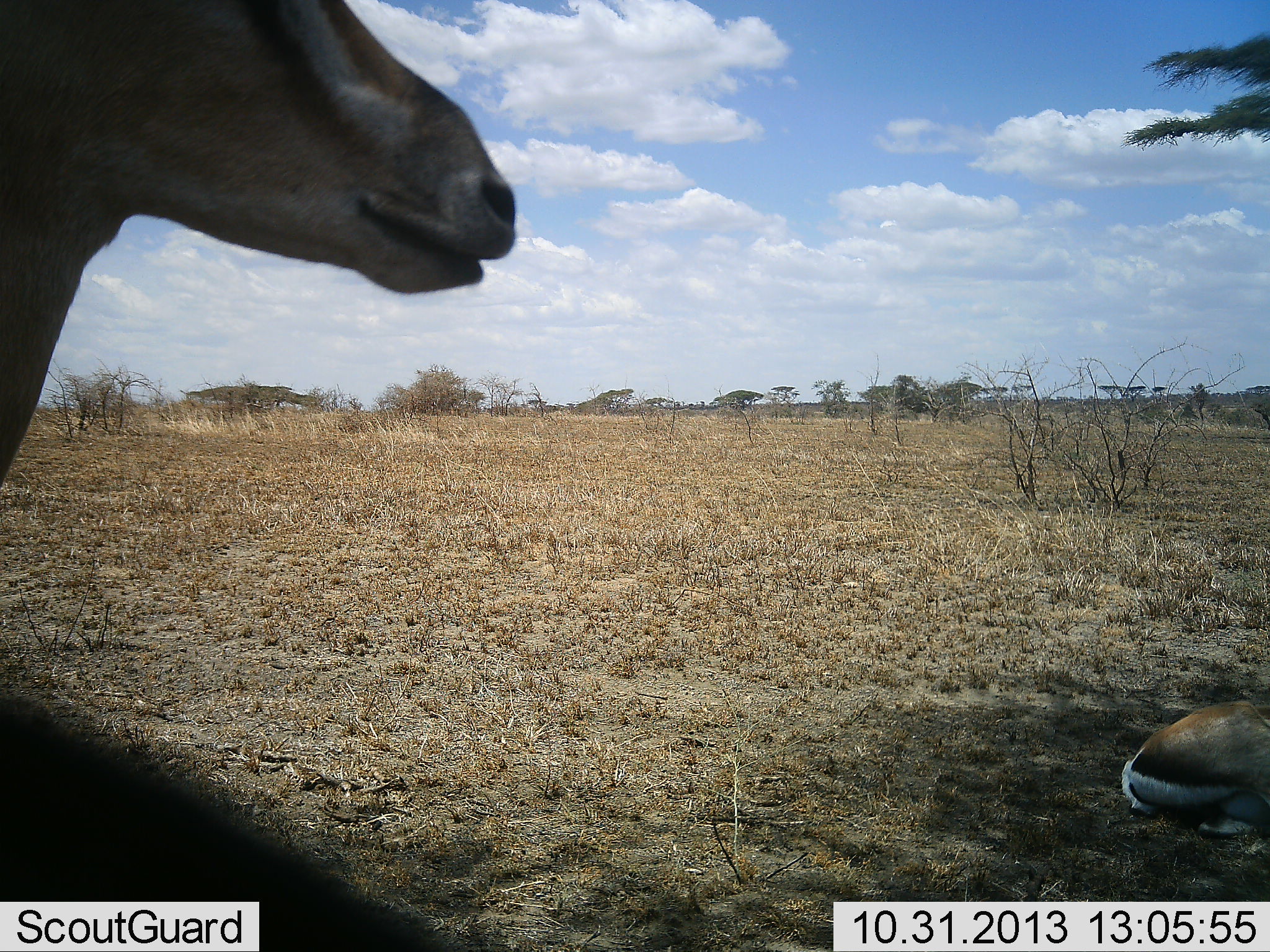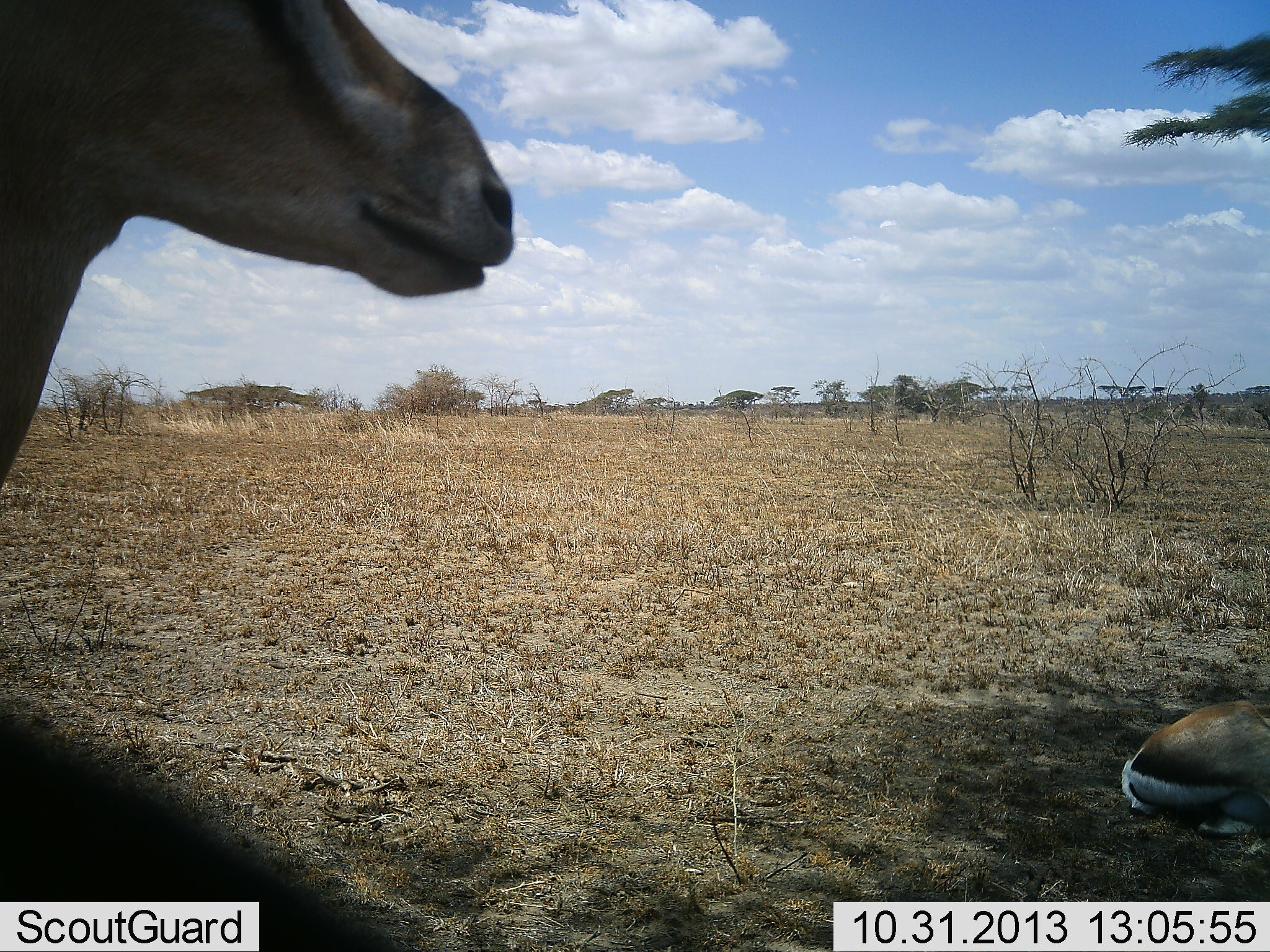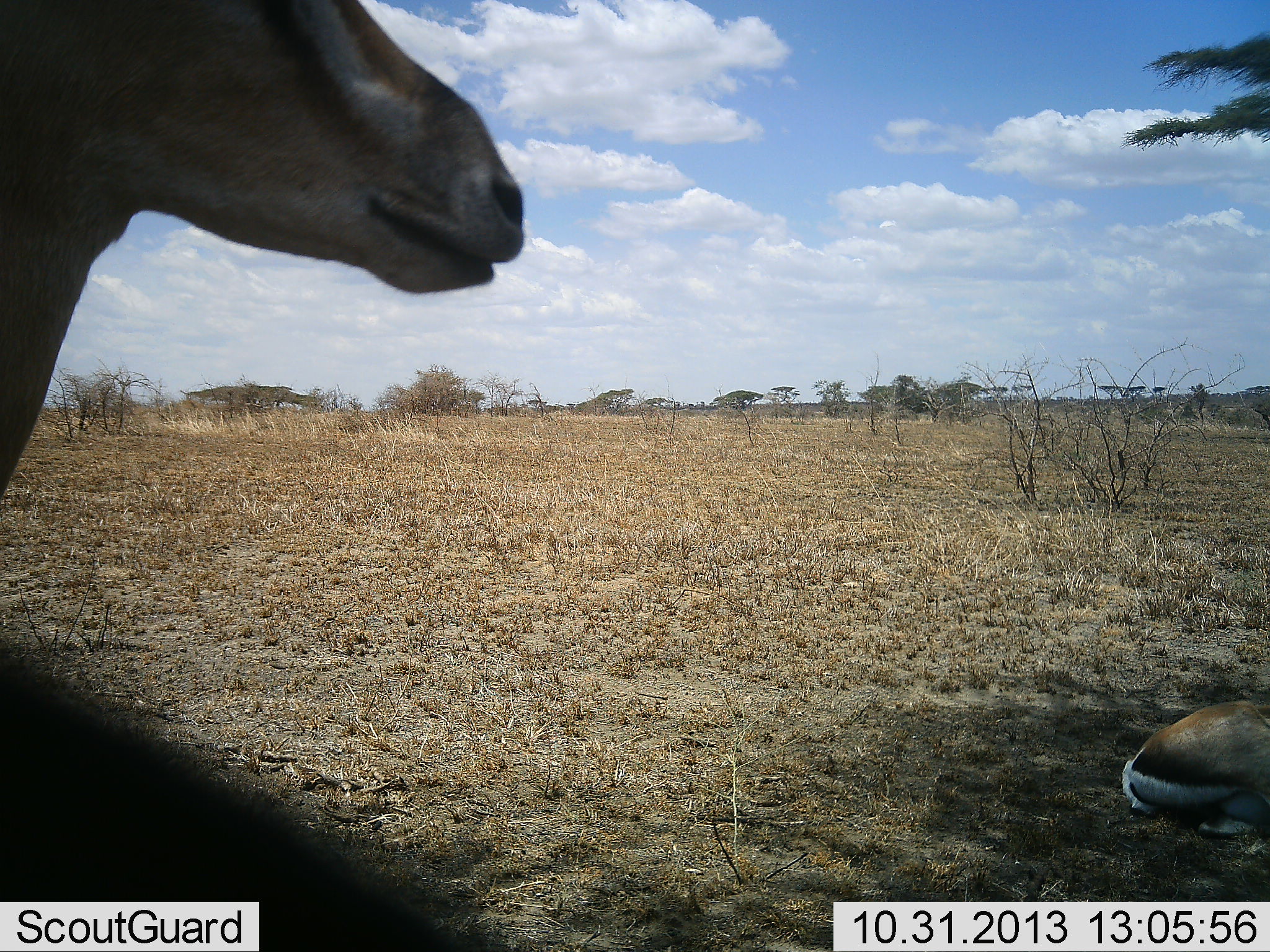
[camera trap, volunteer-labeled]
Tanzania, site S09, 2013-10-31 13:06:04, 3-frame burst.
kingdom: Animalia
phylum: Chordata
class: Mammalia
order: Artiodactyla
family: Bovidae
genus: Eudorcas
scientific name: Eudorcas thomsonii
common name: thomson's gazelle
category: gazellethomsons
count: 2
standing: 65%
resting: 87%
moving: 0%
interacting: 4%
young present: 4%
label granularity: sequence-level